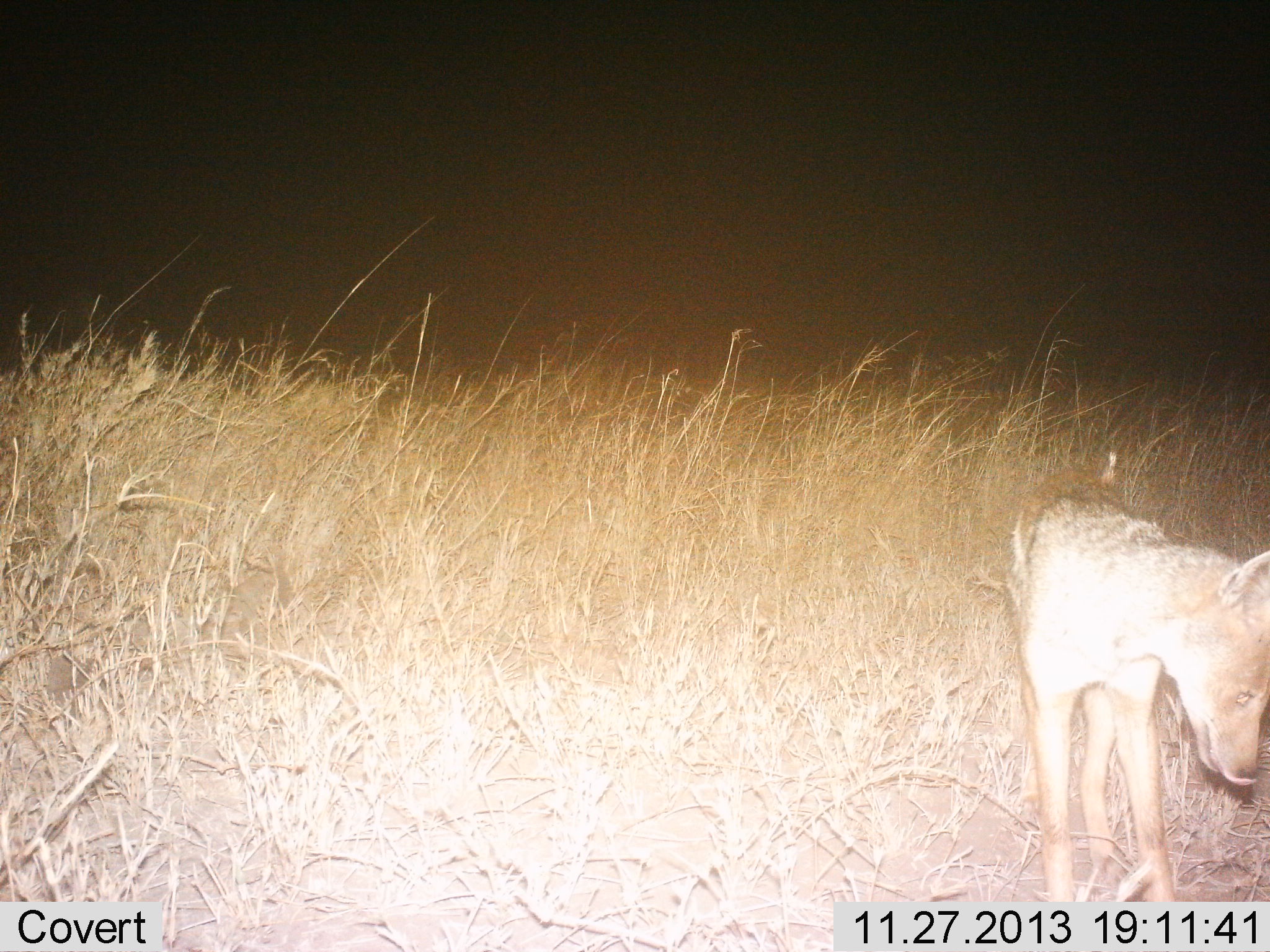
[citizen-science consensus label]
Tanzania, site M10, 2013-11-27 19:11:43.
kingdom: Animalia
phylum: Chordata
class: Mammalia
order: Carnivora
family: Canidae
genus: Lupulella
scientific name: Lupulella mesomelas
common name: black-backed jackal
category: jackal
Jackal (black-backed jackal) (Lupulella mesomelas), count 1. Behavior (volunteer vote fractions): standing 100%, resting 0%, moving 0%, interacting 0%. Young present (vote fraction): 0%. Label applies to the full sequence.